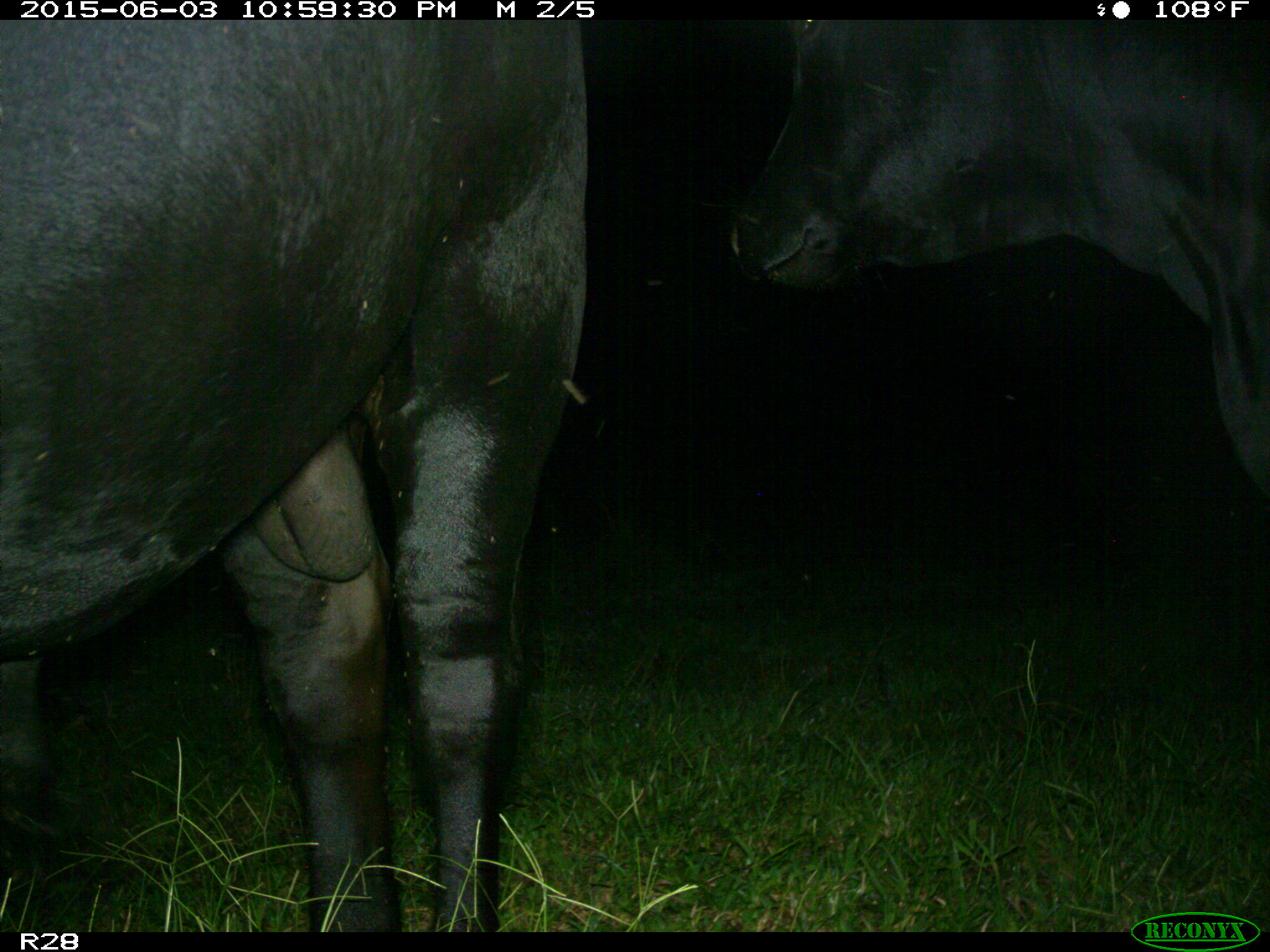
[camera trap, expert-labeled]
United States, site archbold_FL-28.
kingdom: Animalia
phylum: Chordata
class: Mammalia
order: Artiodactyla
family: Bovidae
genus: Bos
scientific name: Bos taurus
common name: domestic cow